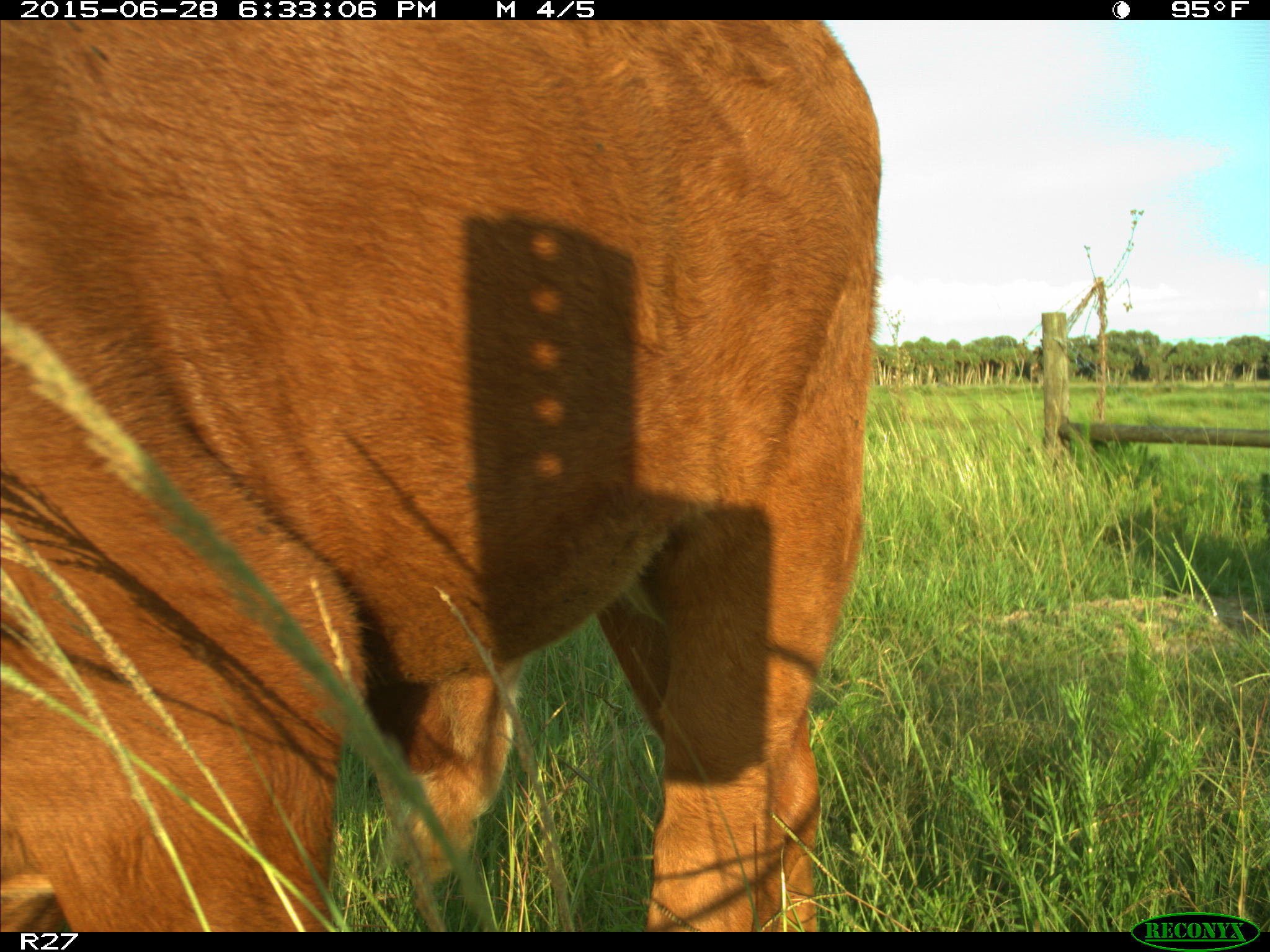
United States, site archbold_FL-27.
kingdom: Animalia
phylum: Chordata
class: Mammalia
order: Artiodactyla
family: Bovidae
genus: Bos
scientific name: Bos taurus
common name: domestic cow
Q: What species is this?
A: Bos taurus (domestic cow).